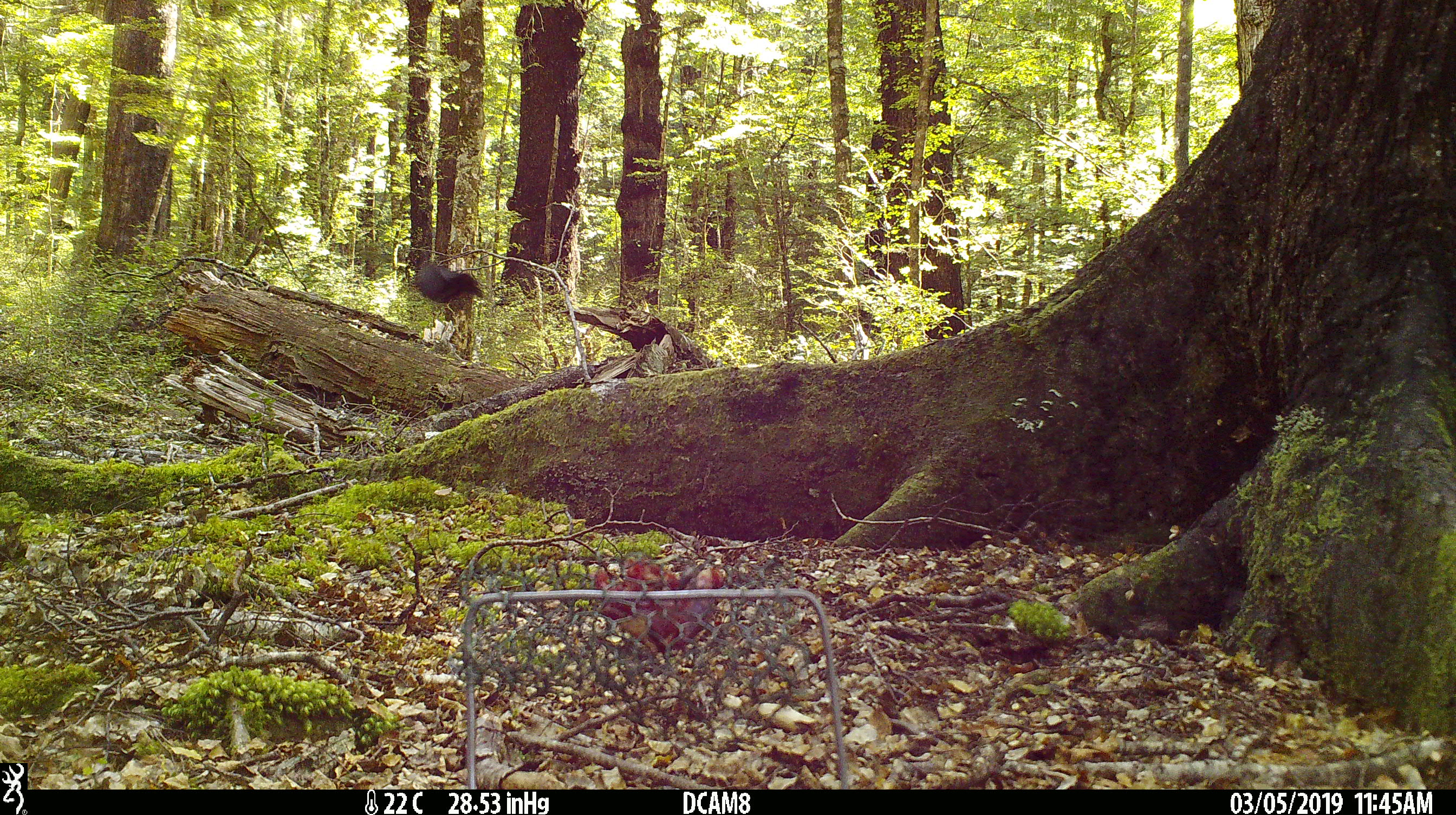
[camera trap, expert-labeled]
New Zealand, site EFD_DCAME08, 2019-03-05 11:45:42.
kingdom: Animalia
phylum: Chordata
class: Aves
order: Passeriformes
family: Acanthisittidae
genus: Acanthisitta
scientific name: Acanthisitta chloris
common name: rifleman